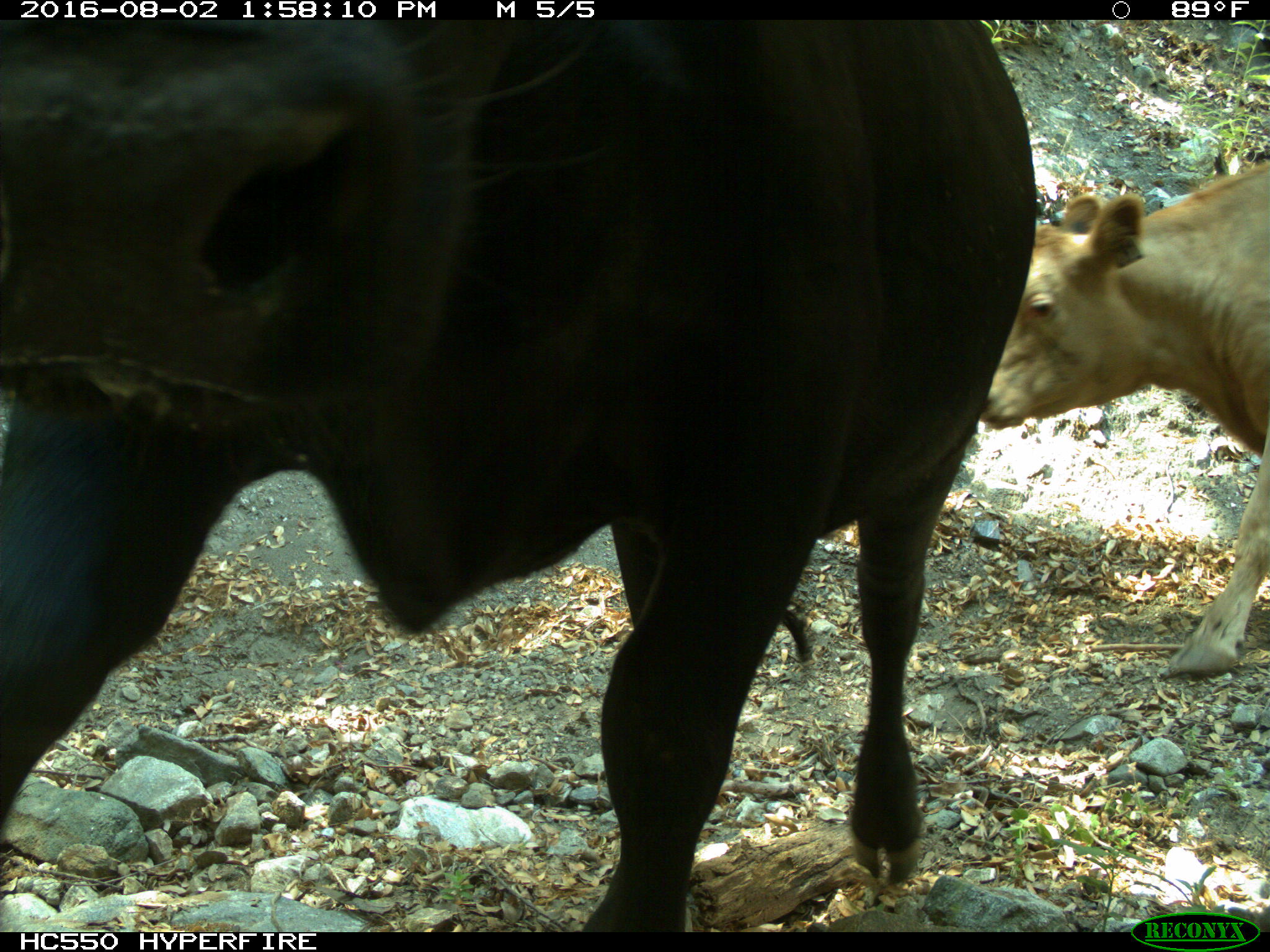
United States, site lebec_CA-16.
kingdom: Animalia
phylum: Chordata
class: Mammalia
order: Artiodactyla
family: Bovidae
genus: Bos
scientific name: Bos taurus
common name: domestic cow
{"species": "Bos taurus (domestic cow)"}